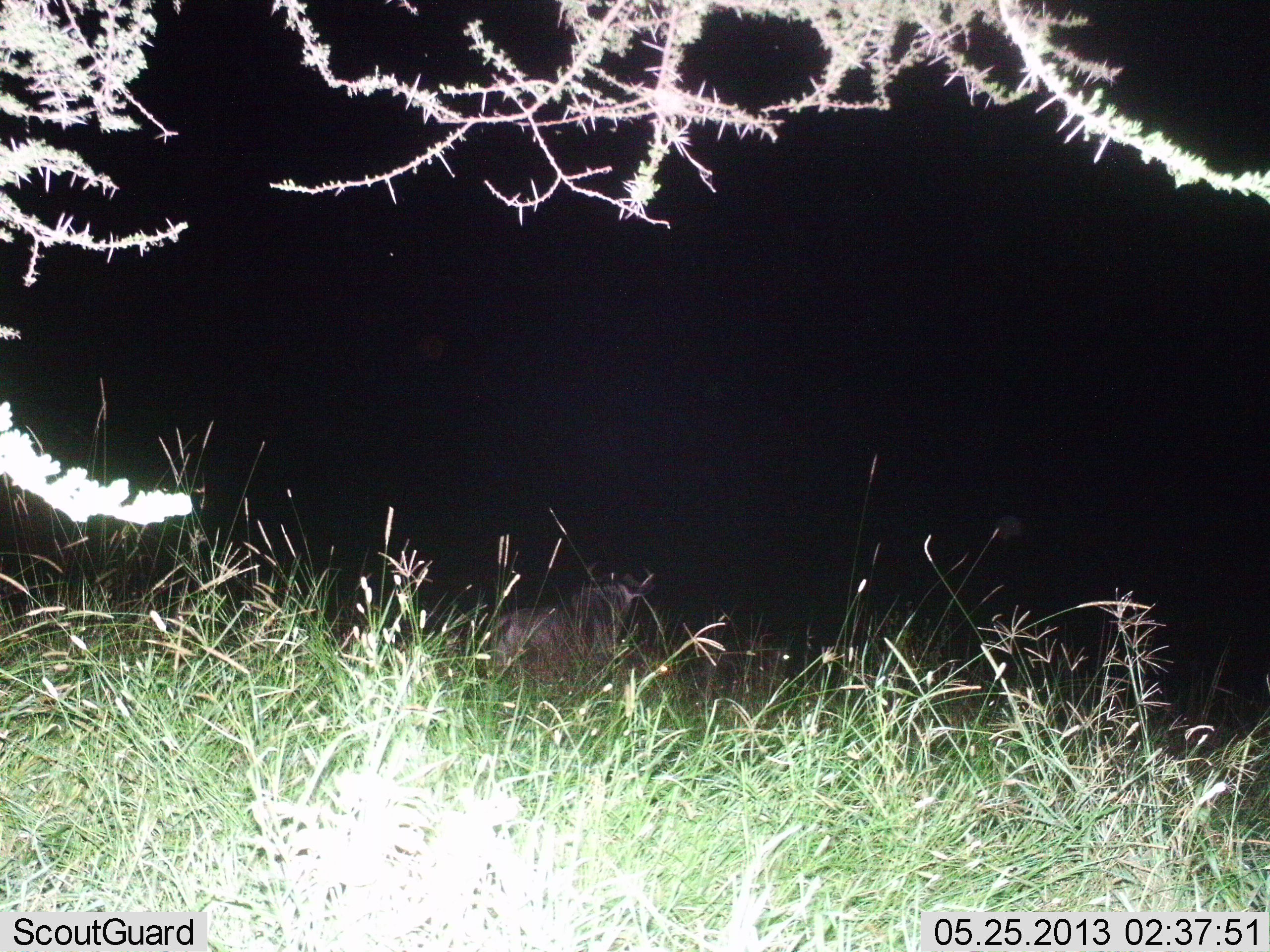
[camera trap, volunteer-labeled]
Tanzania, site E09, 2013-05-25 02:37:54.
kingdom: Animalia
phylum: Chordata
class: Mammalia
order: Artiodactyla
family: Bovidae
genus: Connochaetes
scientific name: Connochaetes taurinus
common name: blue wildebeest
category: wildebeest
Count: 1.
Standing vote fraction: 50%.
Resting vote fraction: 40%.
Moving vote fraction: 30%.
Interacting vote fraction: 0%.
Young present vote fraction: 0%.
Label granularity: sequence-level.